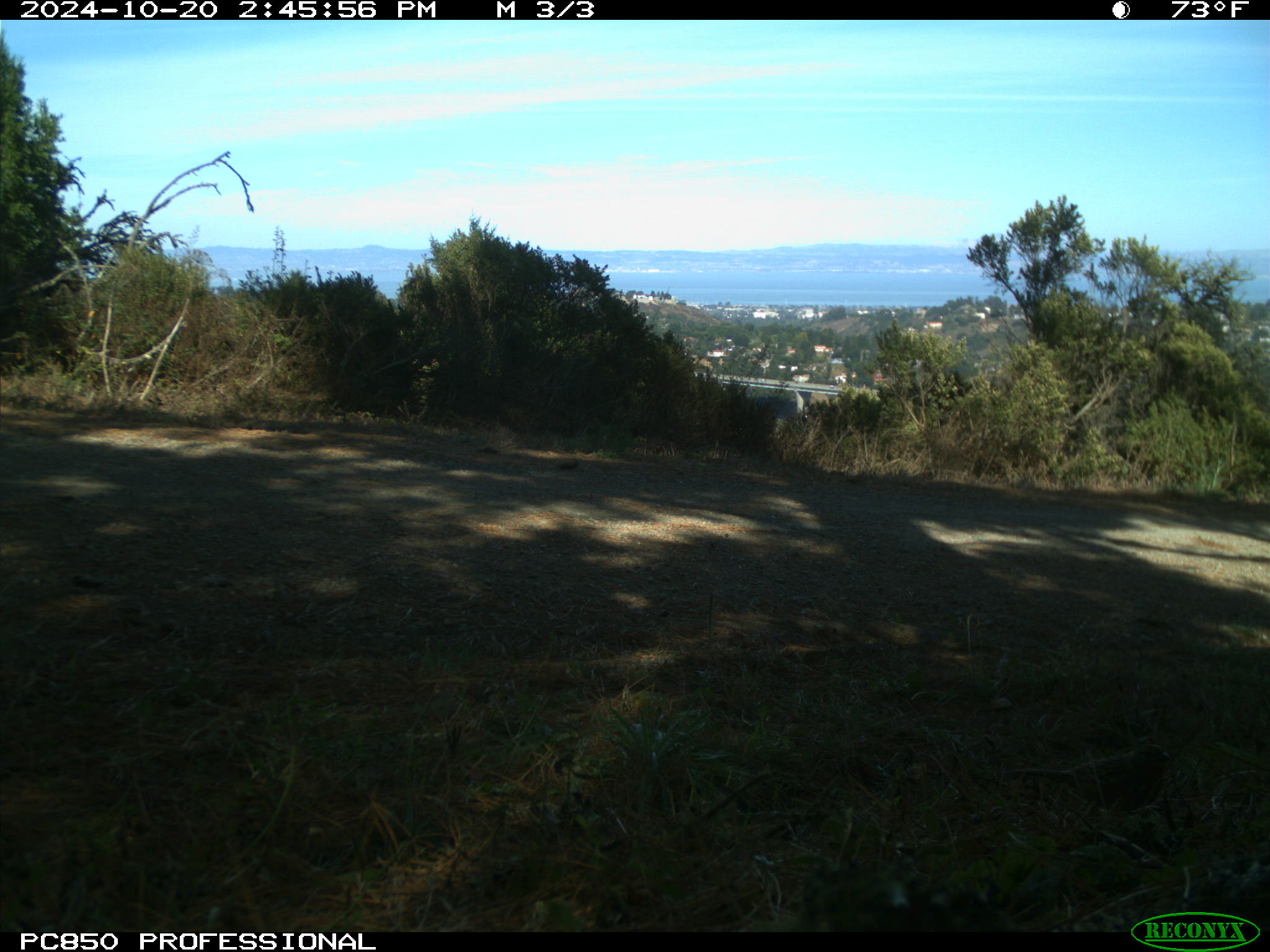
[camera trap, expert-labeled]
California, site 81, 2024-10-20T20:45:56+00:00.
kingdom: Animalia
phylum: Chordata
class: Aves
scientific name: Aves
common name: bird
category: unknown bird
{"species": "unknown bird (bird) (Aves)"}